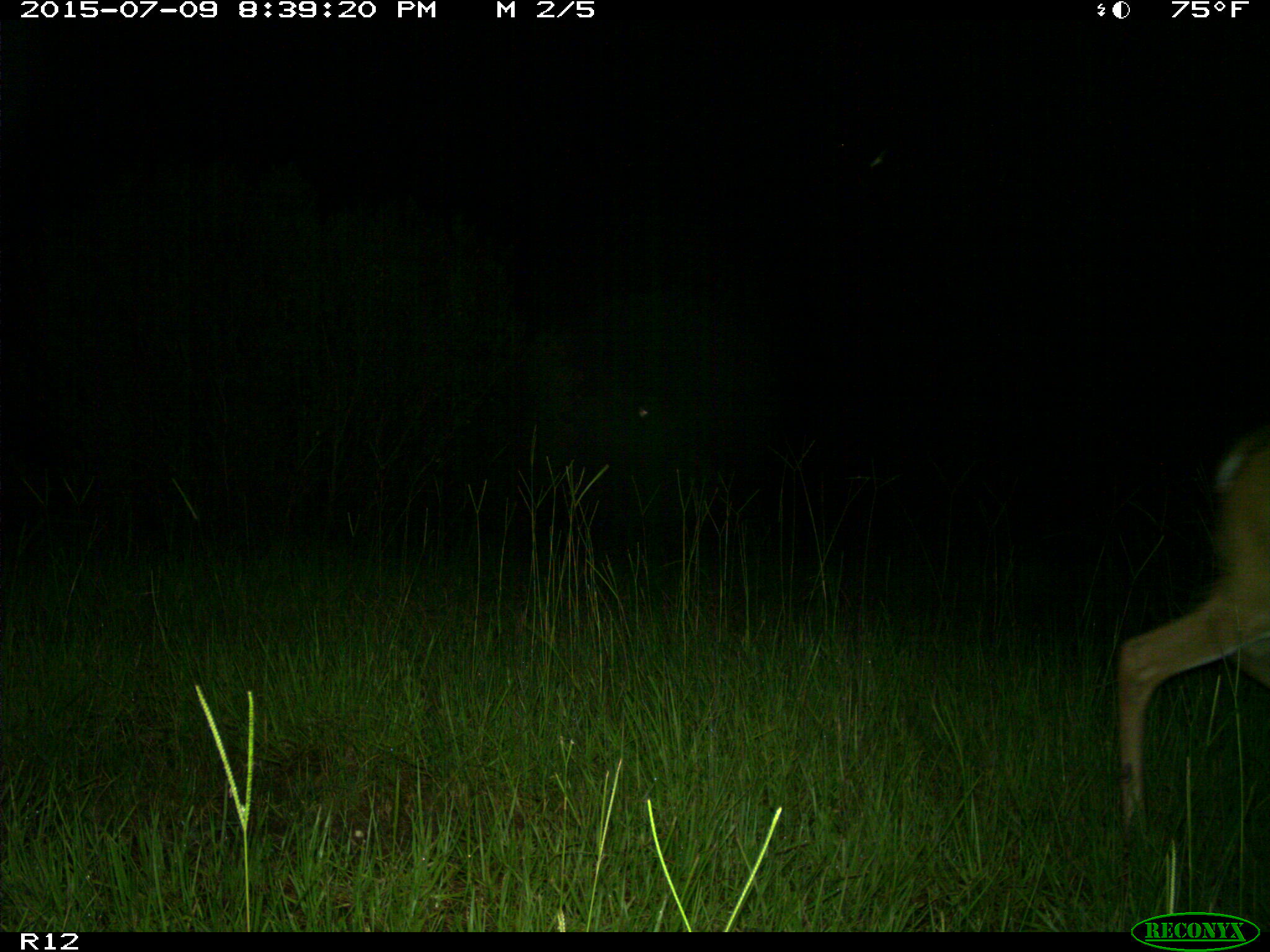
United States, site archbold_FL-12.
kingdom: Animalia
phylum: Chordata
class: Mammalia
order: Artiodactyla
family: Cervidae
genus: Odocoileus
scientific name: Odocoileus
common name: deer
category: unidentified deer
Unidentified deer (deer) (Odocoileus).